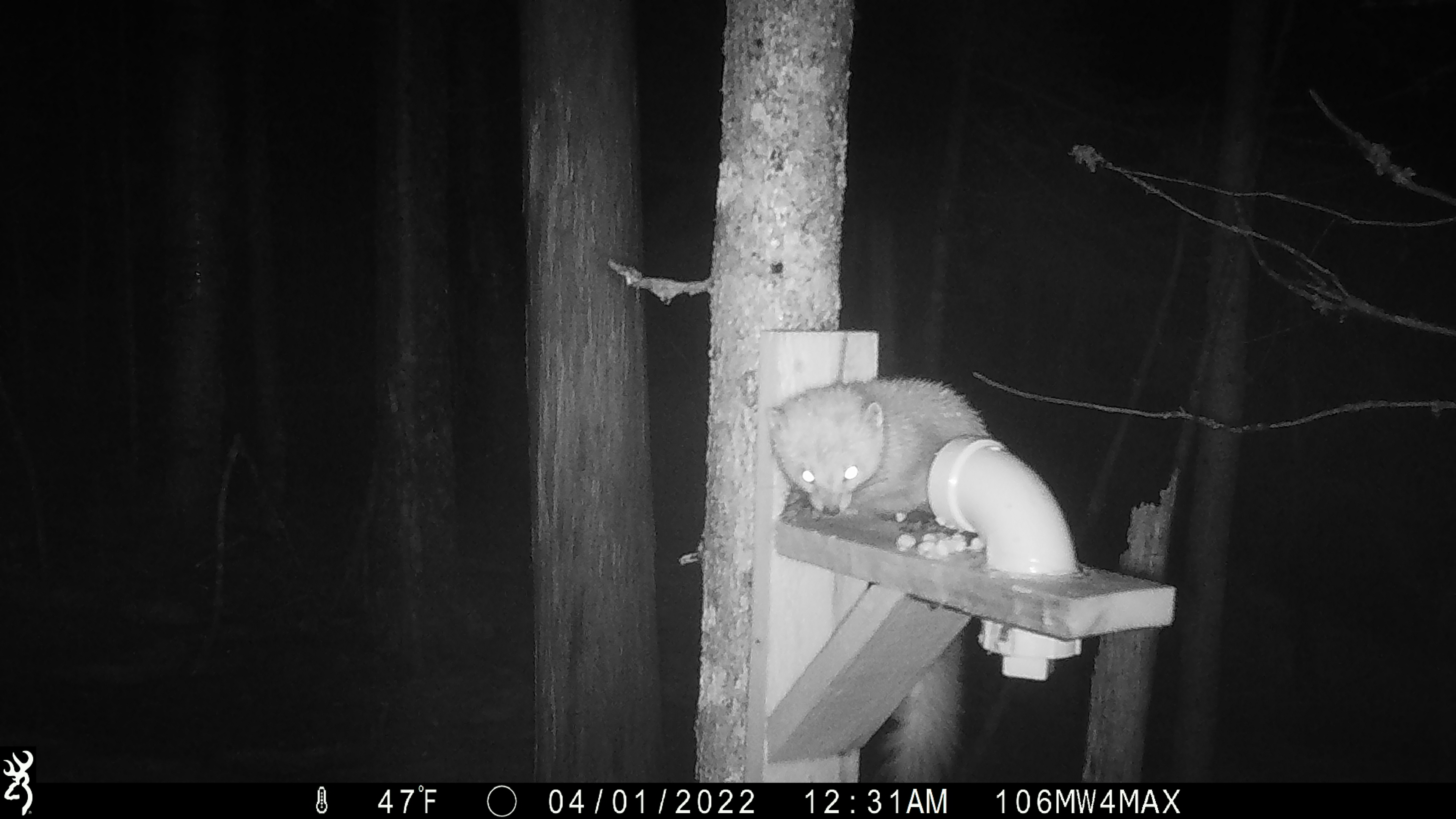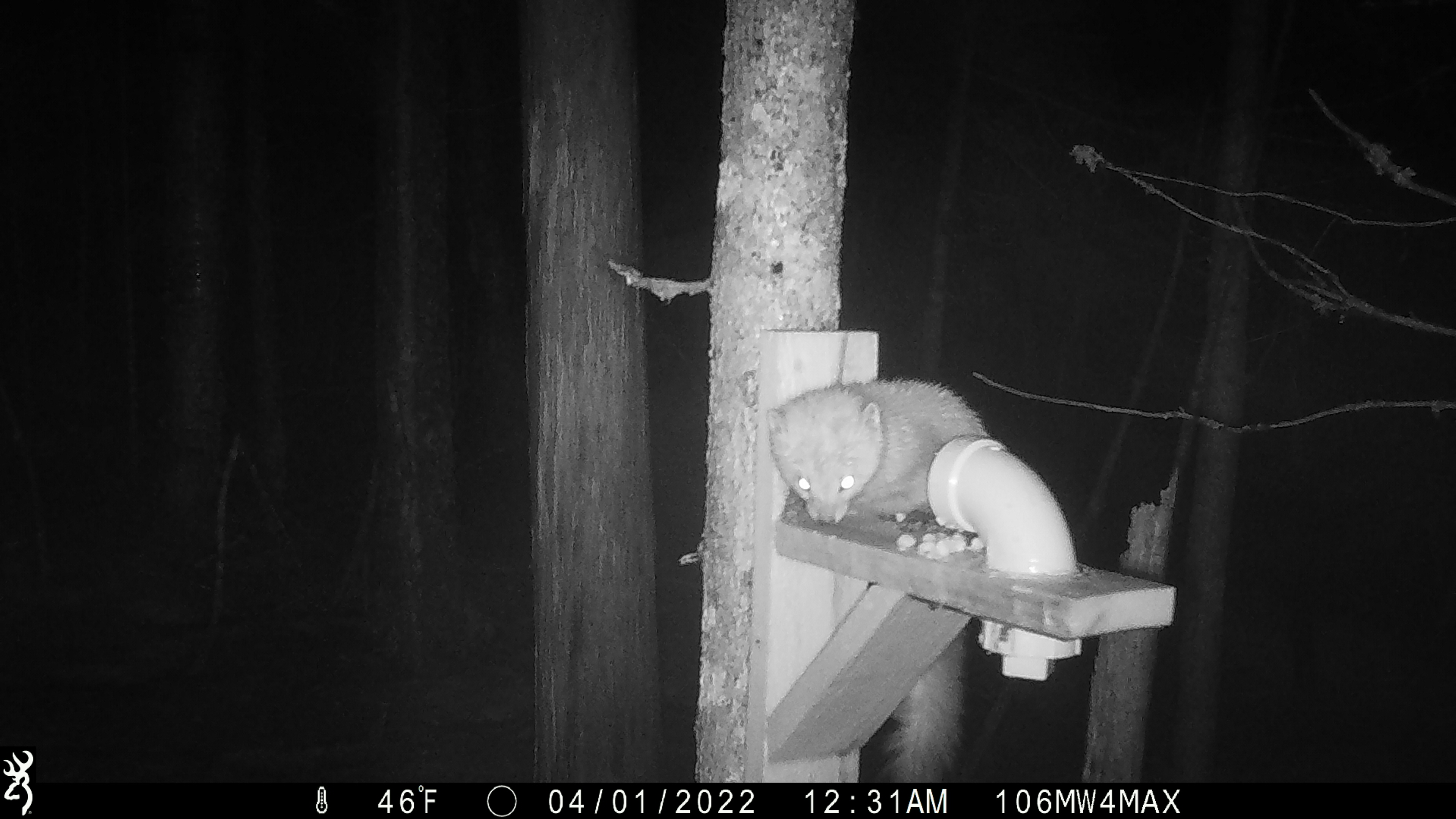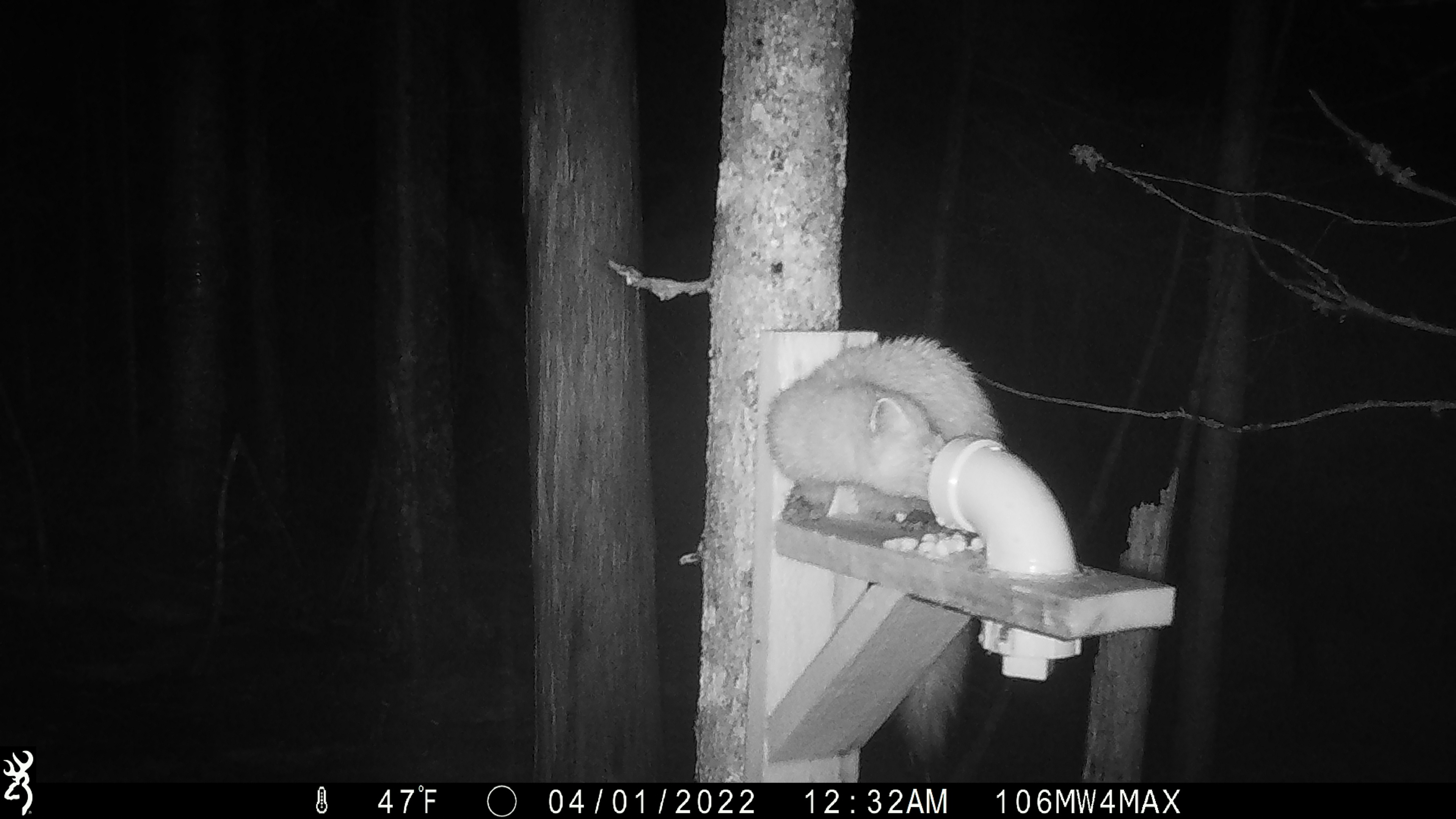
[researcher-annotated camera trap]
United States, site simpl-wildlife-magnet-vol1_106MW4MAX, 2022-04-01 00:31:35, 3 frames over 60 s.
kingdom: Animalia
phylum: Chordata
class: Mammalia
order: Carnivora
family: Mustelidae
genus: Martes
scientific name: Martes americana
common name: american marten